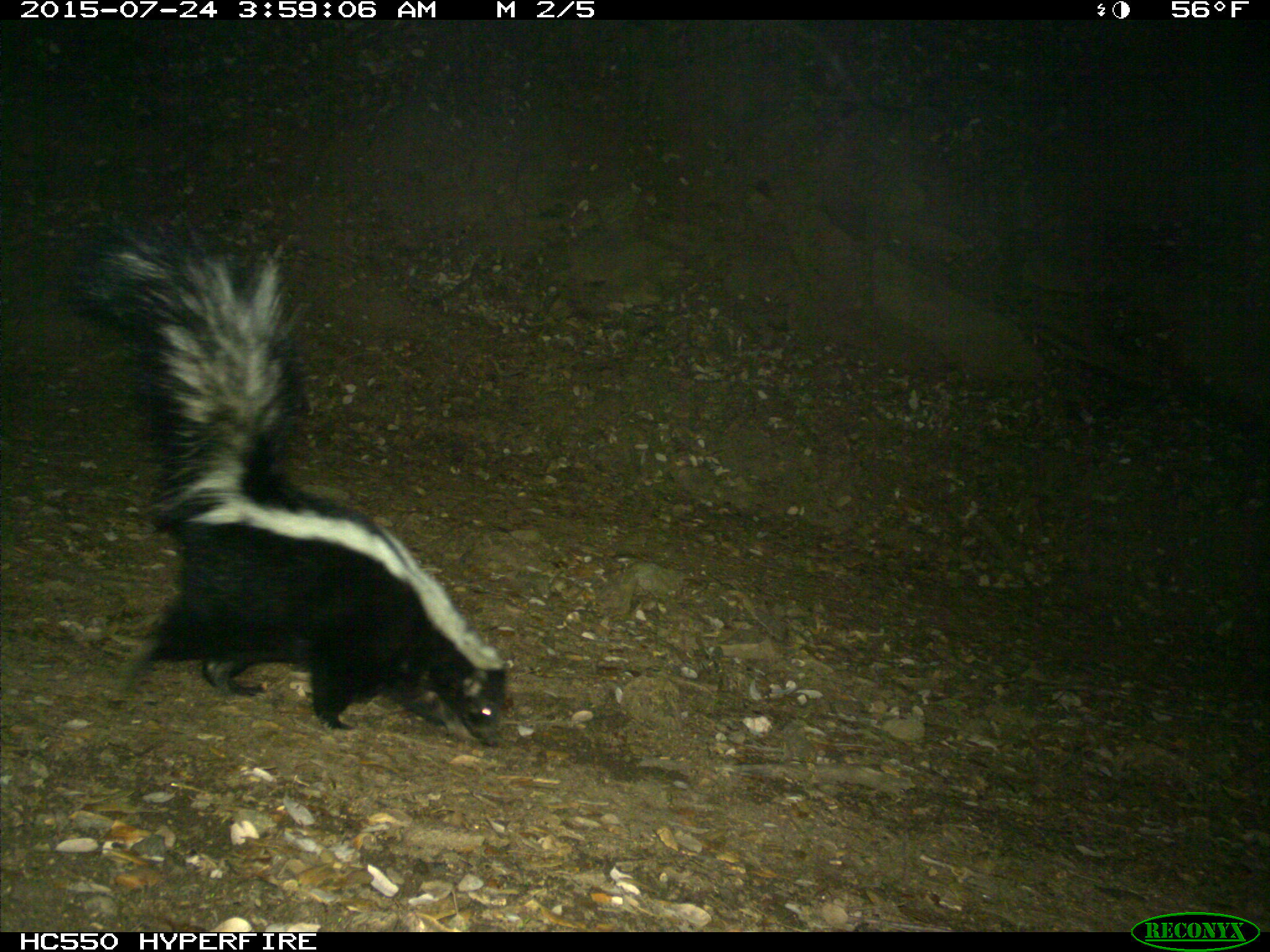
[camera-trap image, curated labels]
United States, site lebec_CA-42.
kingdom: Animalia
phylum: Chordata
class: Mammalia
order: Carnivora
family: Mephitidae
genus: Mephitis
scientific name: Mephitis mephitis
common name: striped skunk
Mephitis mephitis (striped skunk).